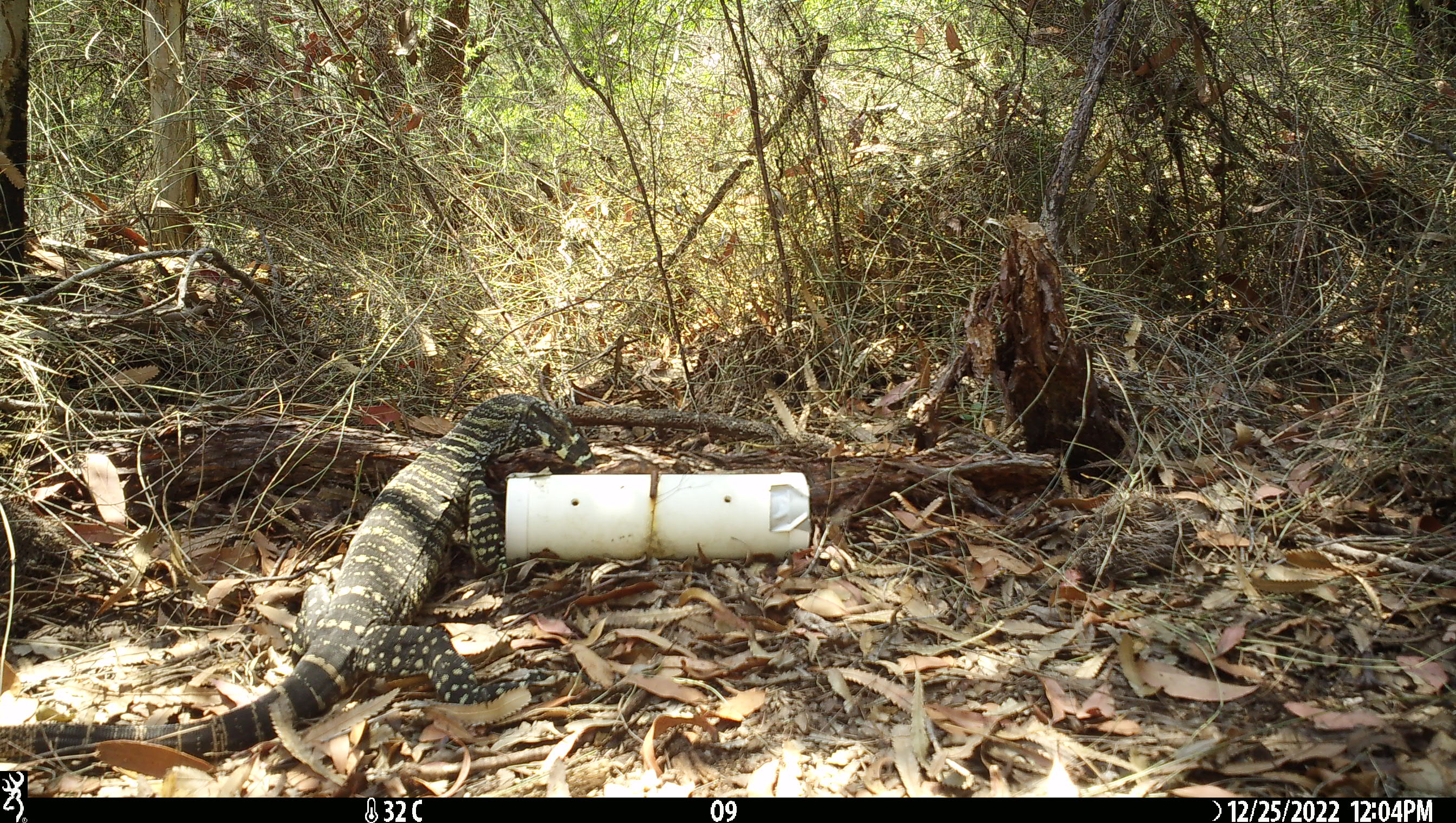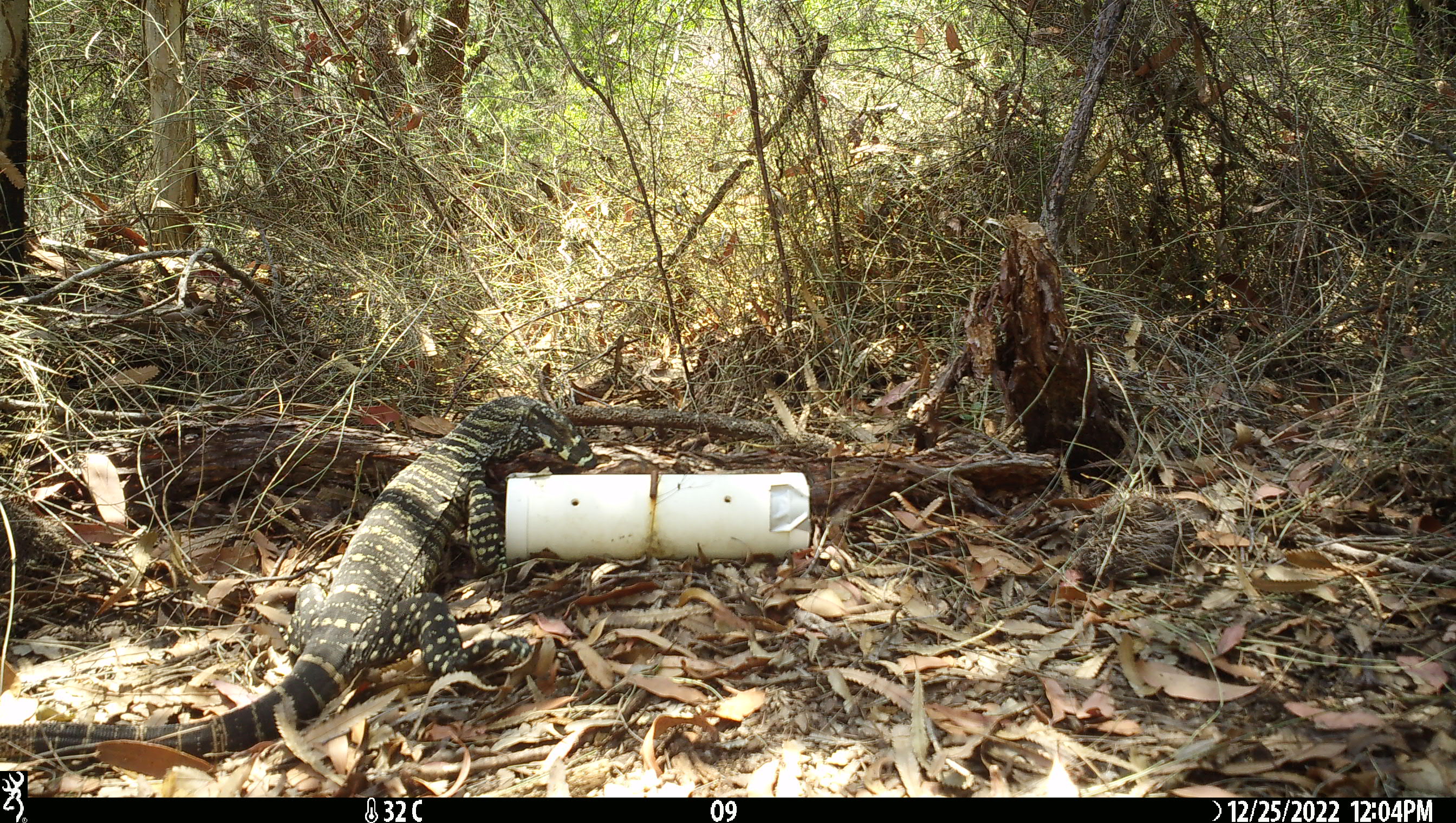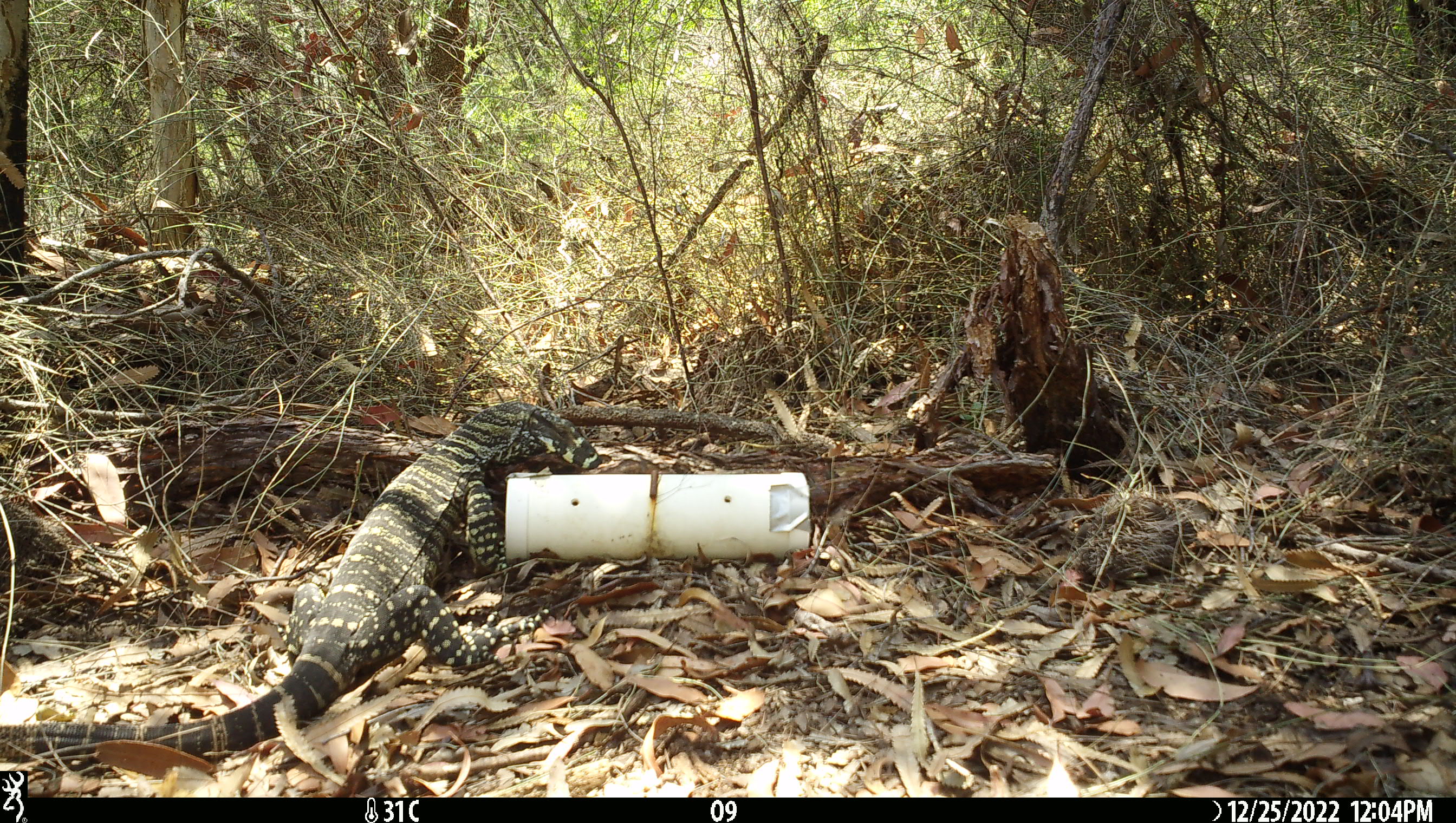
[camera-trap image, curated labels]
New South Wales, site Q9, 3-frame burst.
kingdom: Animalia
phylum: Chordata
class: Reptilia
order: Squamata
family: Varanidae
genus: Varanus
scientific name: Varanus varius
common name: lace monitor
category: goanna